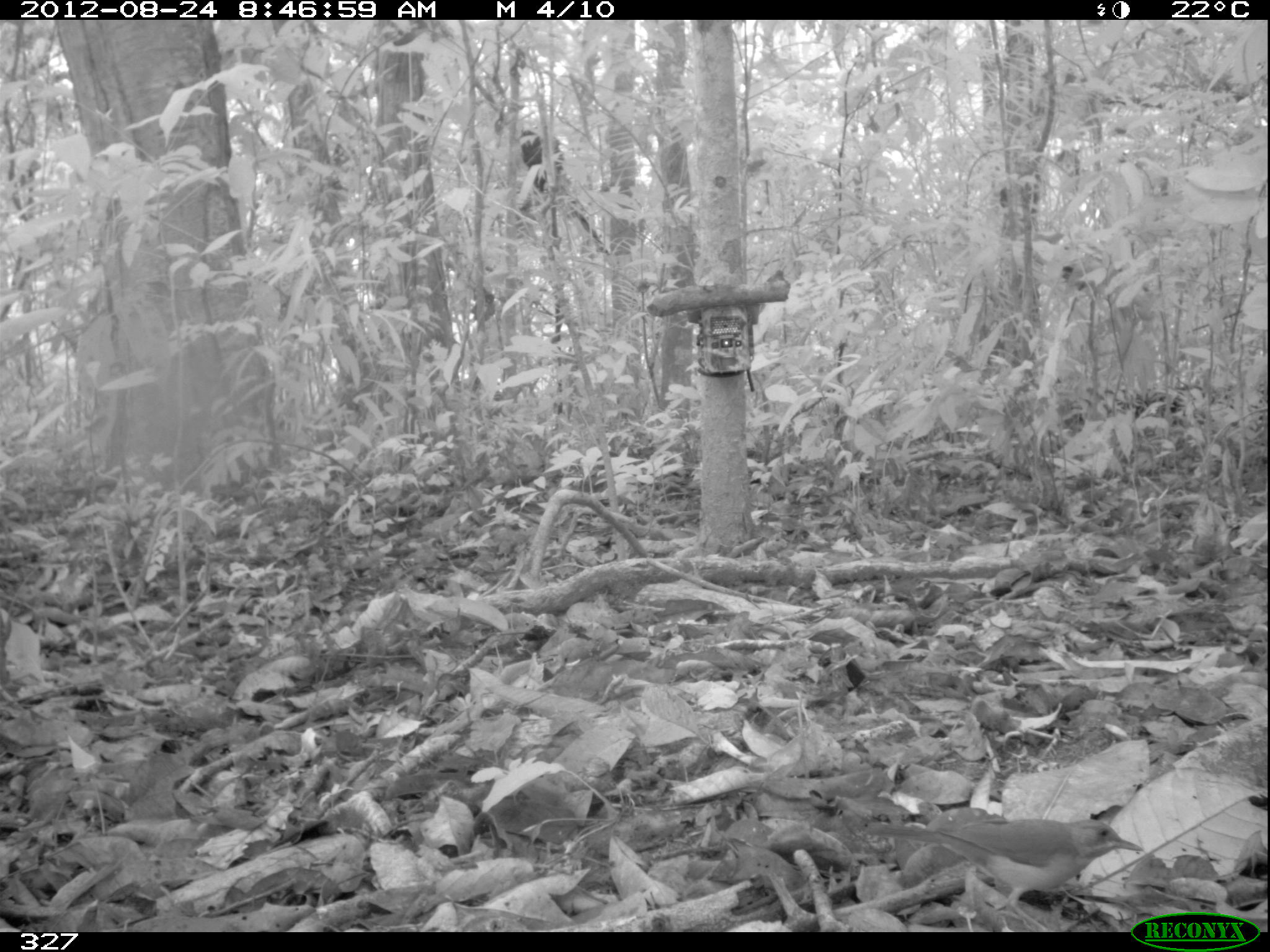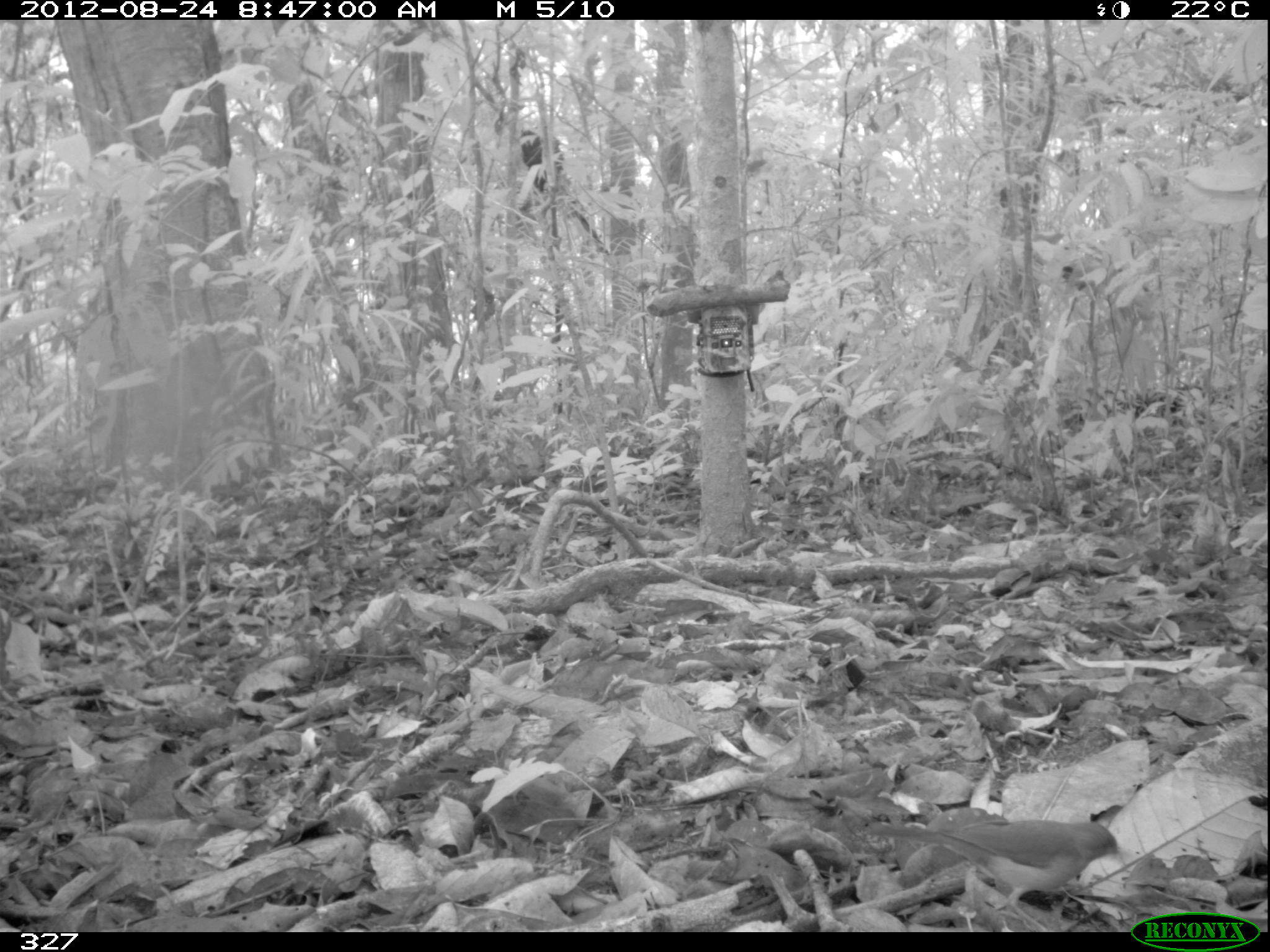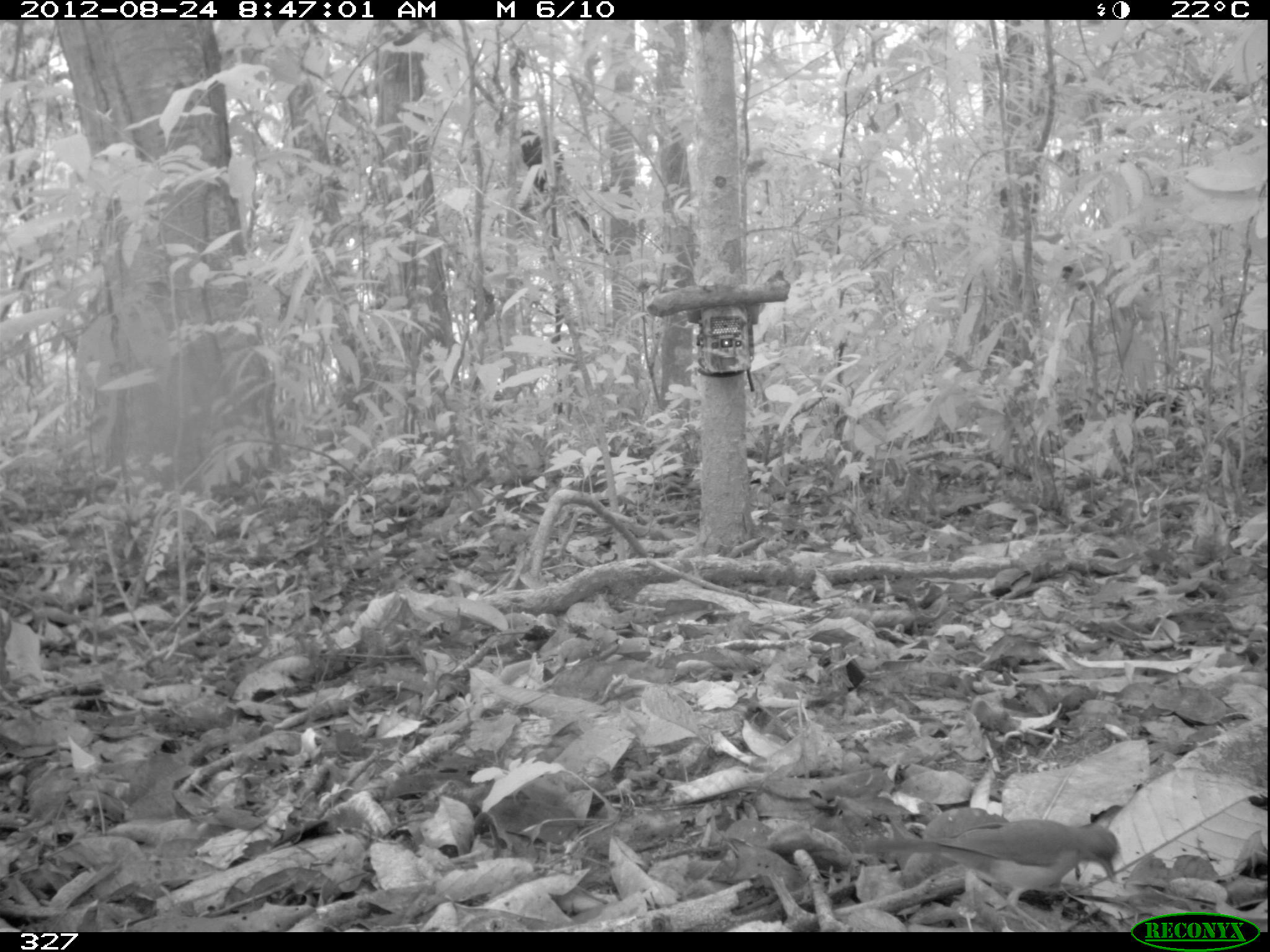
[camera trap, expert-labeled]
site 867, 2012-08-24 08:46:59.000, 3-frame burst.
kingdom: Animalia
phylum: Chordata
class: Aves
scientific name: Aves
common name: bird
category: unknown bird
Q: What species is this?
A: Unknown bird (bird) (Aves).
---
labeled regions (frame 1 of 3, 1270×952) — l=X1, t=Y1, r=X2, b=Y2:
unknown bird: l=862, t=818, r=1145, b=932; l=516, t=125, r=610, b=255